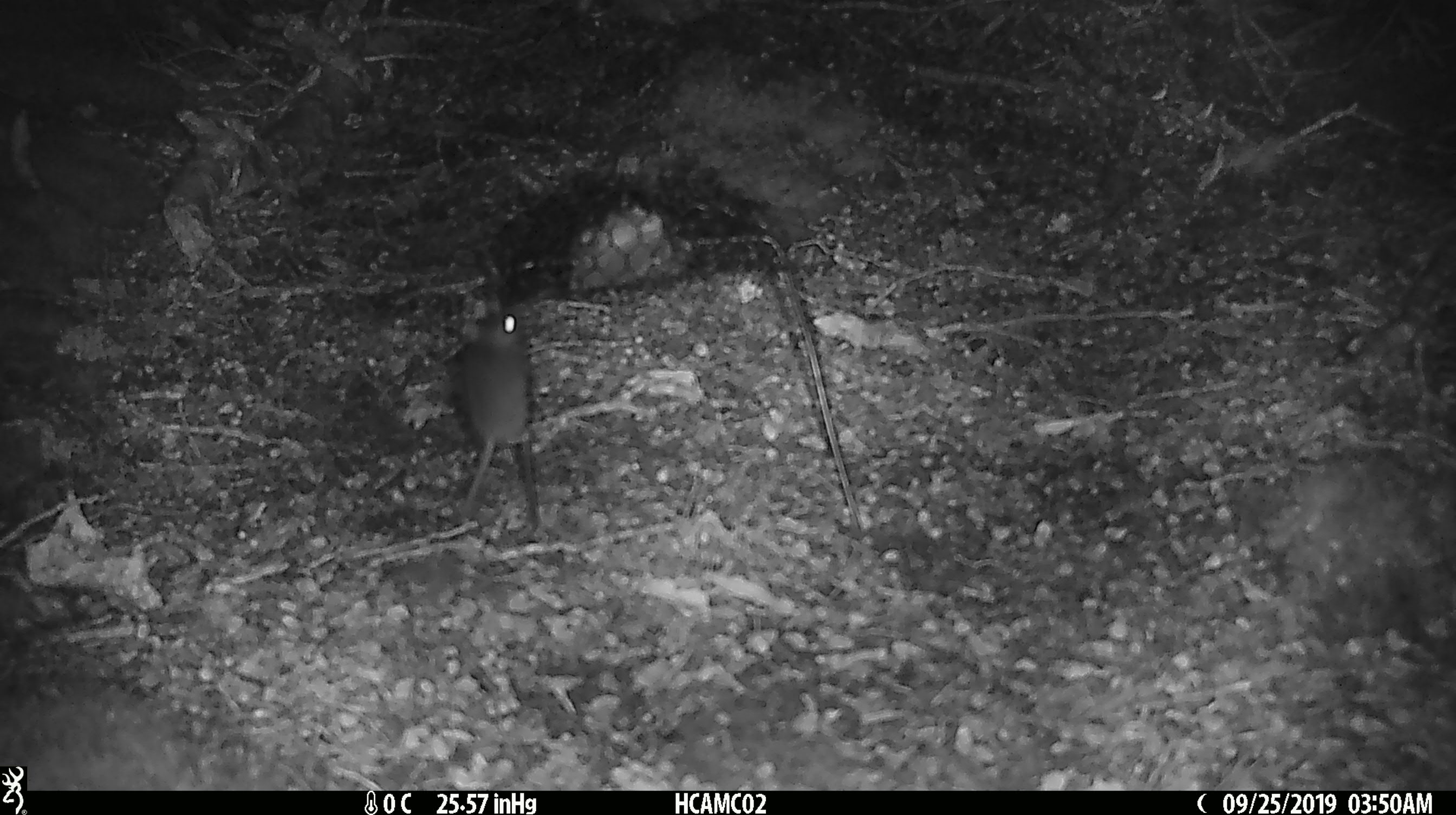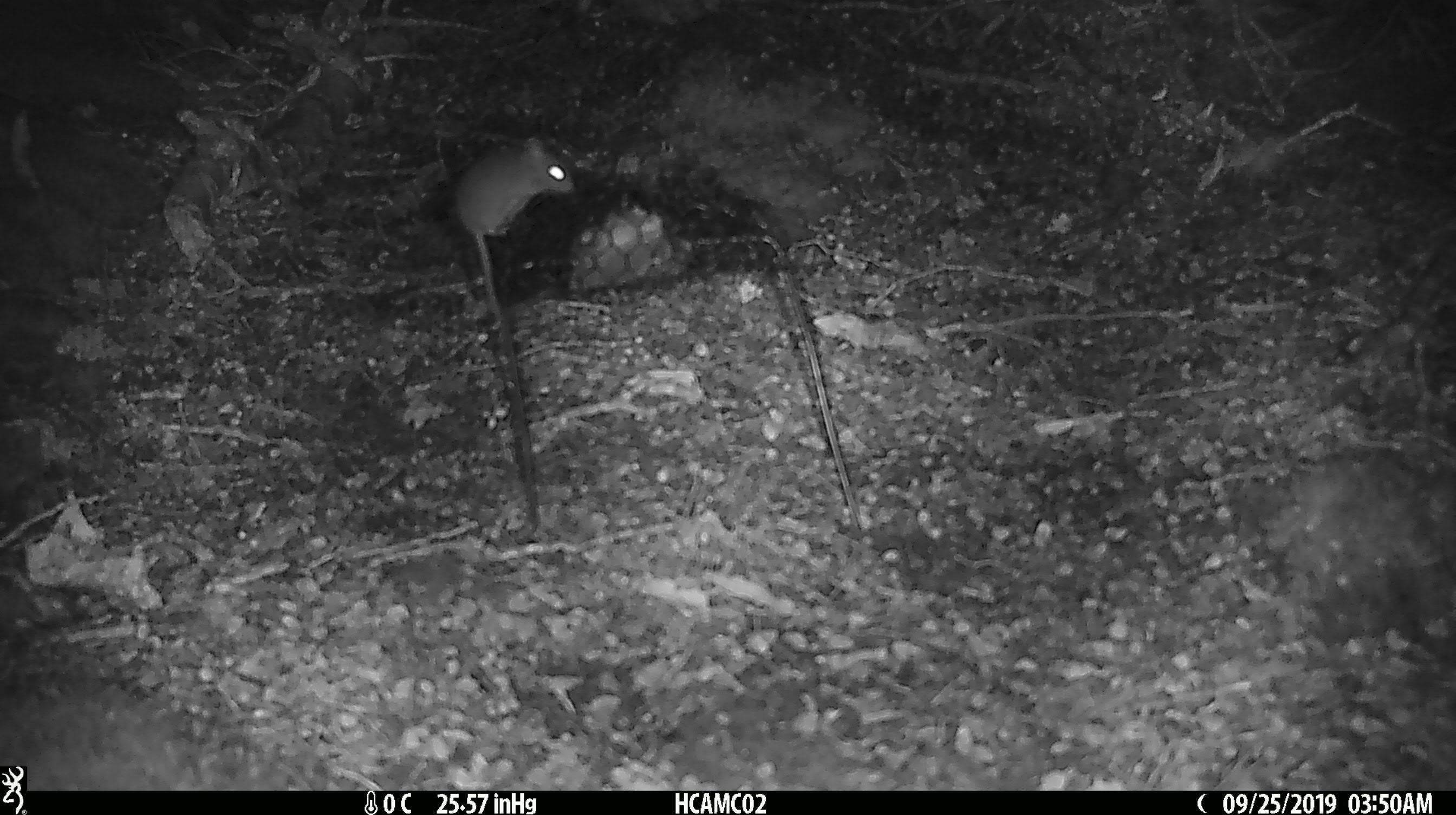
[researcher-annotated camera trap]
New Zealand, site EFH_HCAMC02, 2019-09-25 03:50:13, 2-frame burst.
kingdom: Animalia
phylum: Chordata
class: Mammalia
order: Rodentia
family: Muridae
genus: Mus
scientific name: Mus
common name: mouse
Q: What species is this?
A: Mouse (Mus).